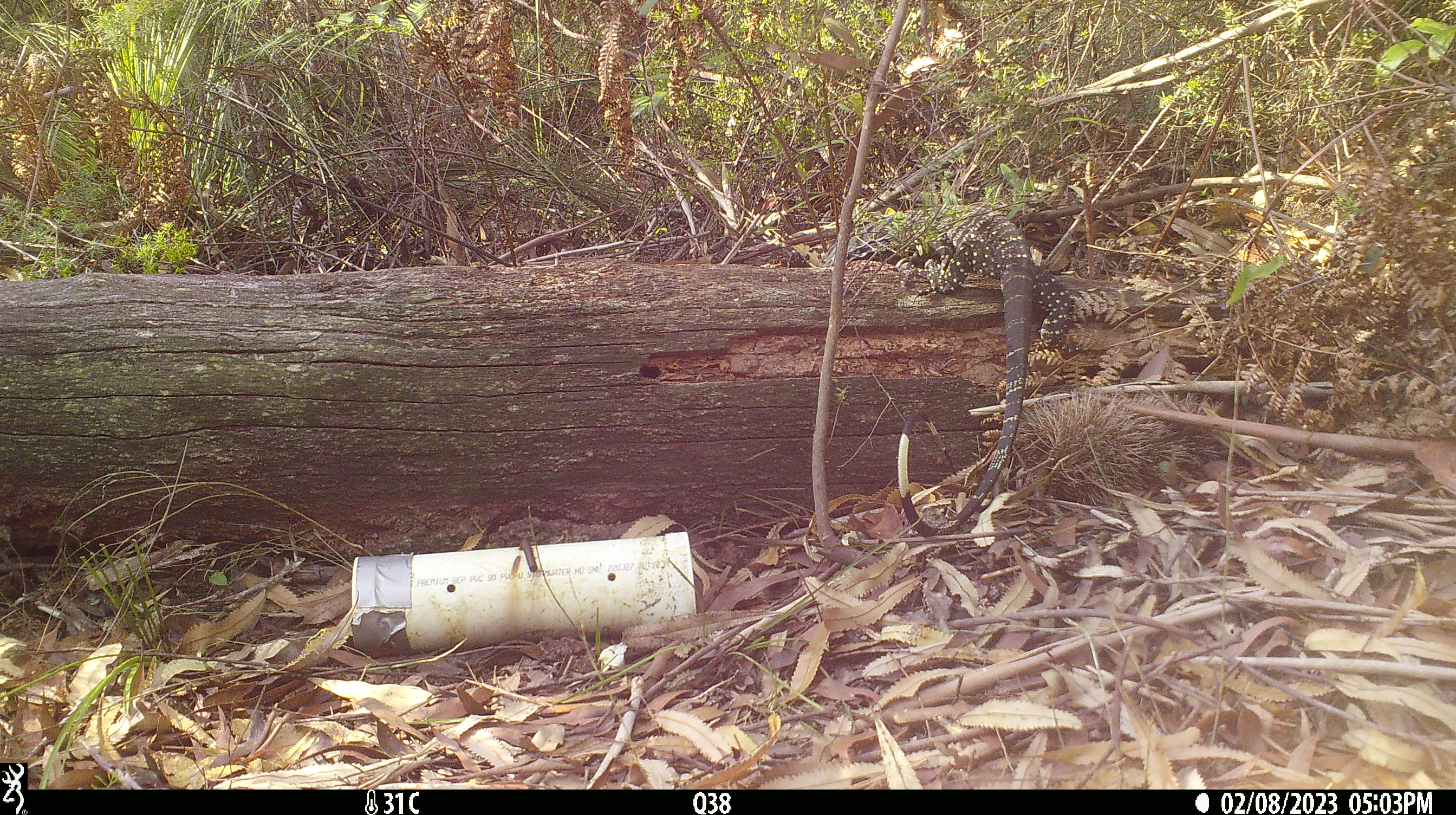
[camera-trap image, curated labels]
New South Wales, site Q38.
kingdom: Animalia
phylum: Chordata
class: Reptilia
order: Squamata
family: Varanidae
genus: Varanus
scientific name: Varanus varius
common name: lace monitor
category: goanna